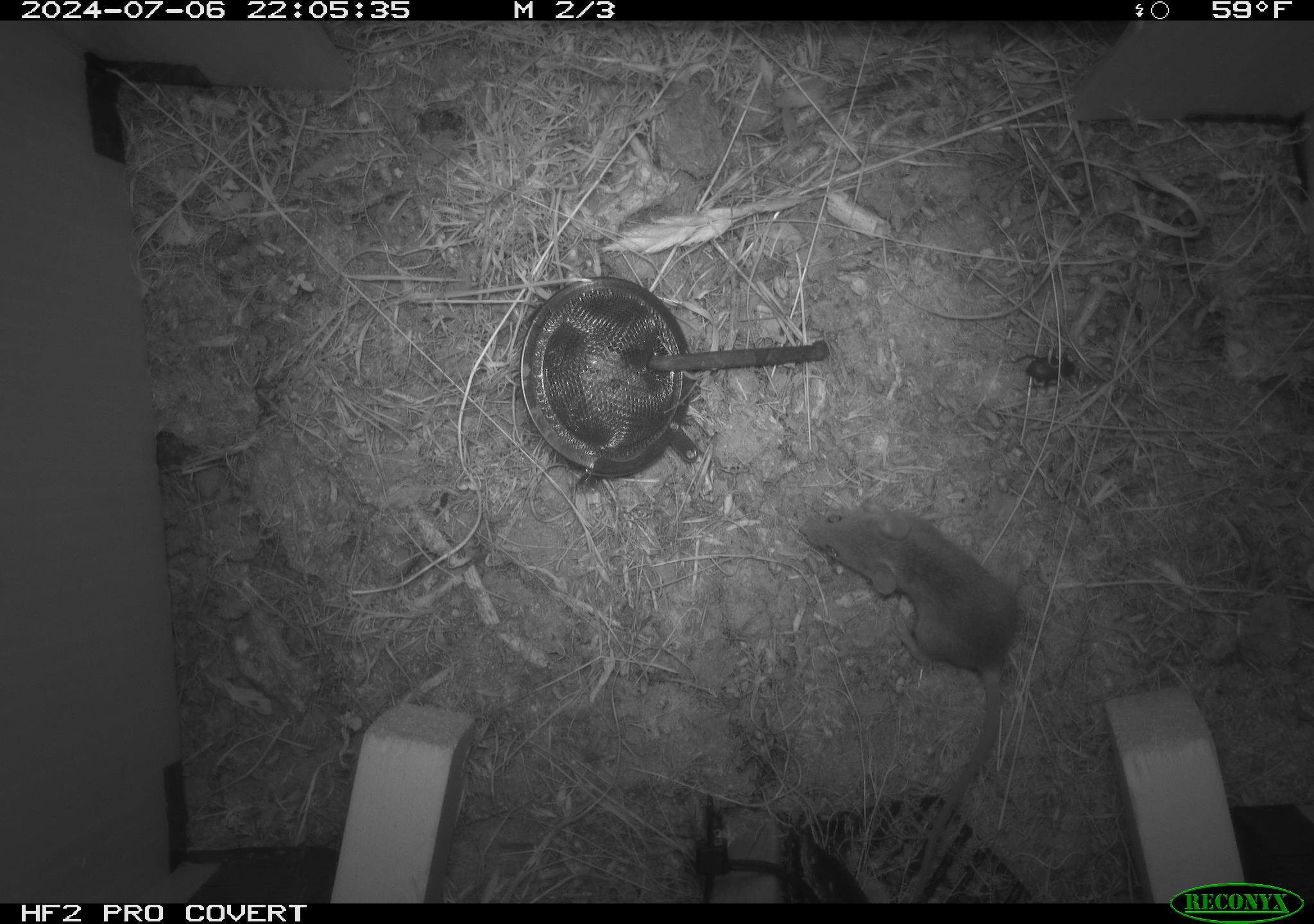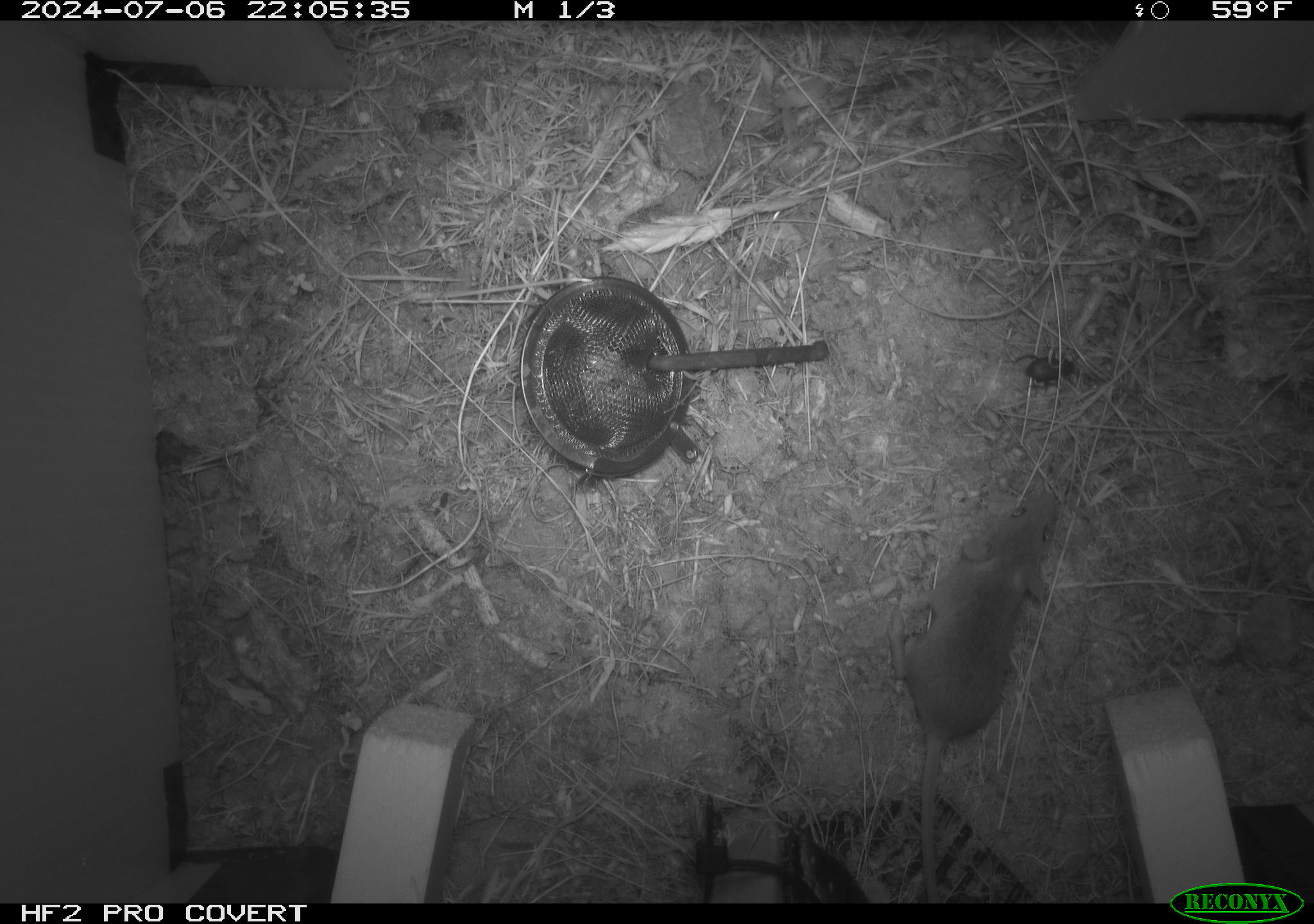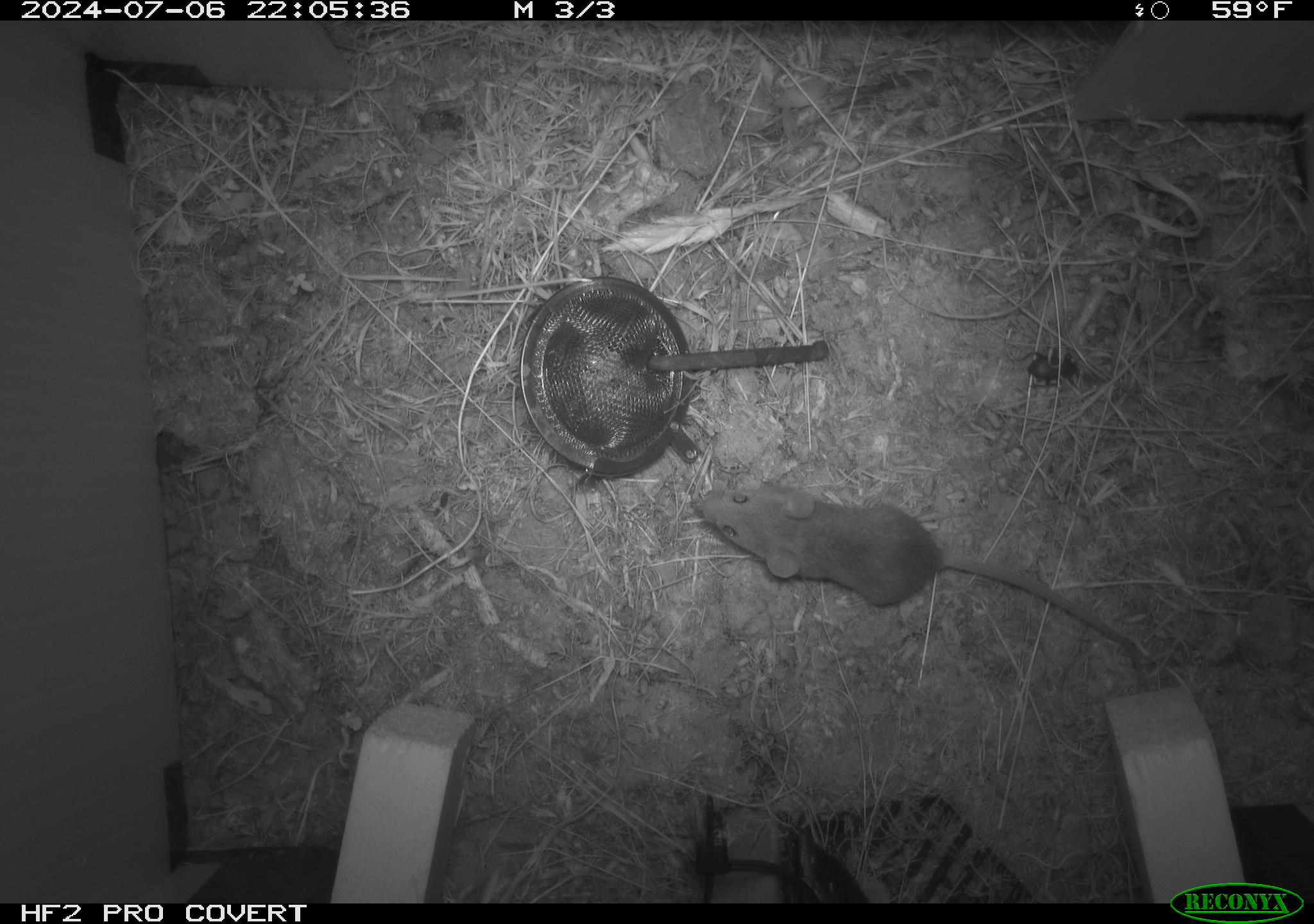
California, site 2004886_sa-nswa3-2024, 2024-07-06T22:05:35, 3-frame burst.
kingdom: Animalia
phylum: Chordata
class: Mammalia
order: Rodentia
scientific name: Rodentia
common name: rodent